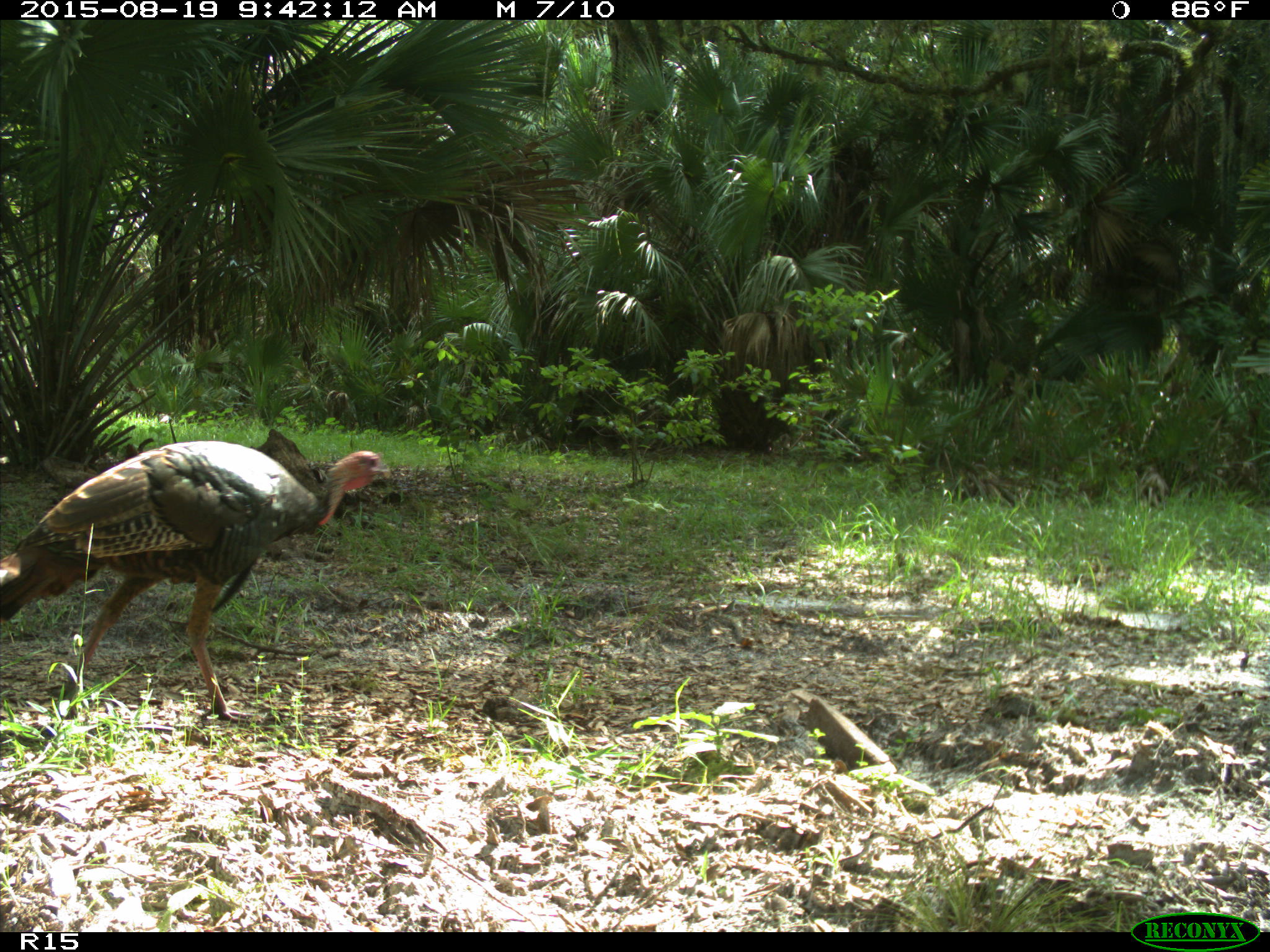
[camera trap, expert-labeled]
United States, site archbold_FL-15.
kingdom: Animalia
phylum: Chordata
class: Aves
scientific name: Aves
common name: birds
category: unidentified bird